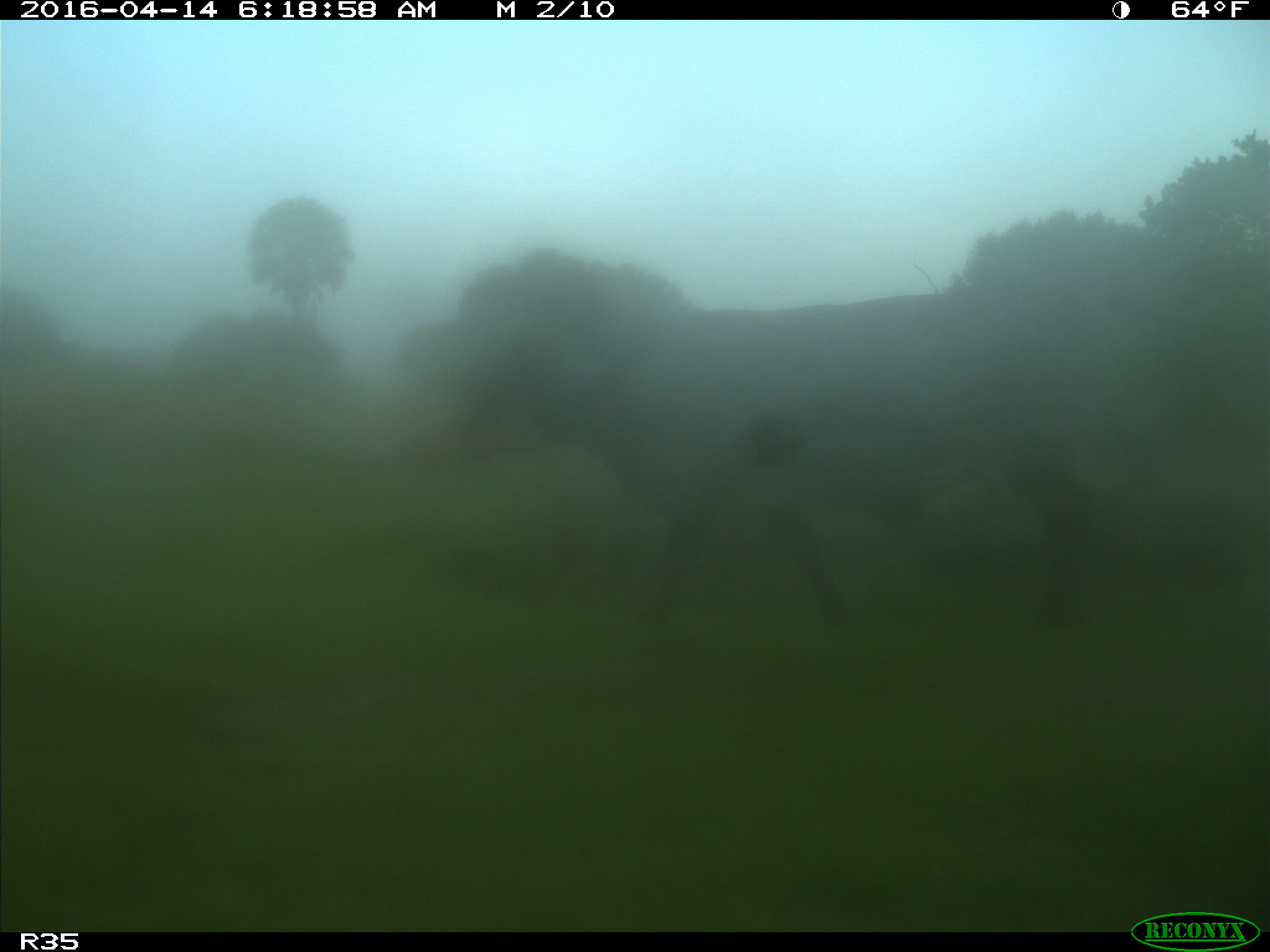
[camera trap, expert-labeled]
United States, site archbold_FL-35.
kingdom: Animalia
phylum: Chordata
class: Mammalia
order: Artiodactyla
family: Bovidae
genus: Bos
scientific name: Bos taurus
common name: domestic cow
Bos taurus (domestic cow).